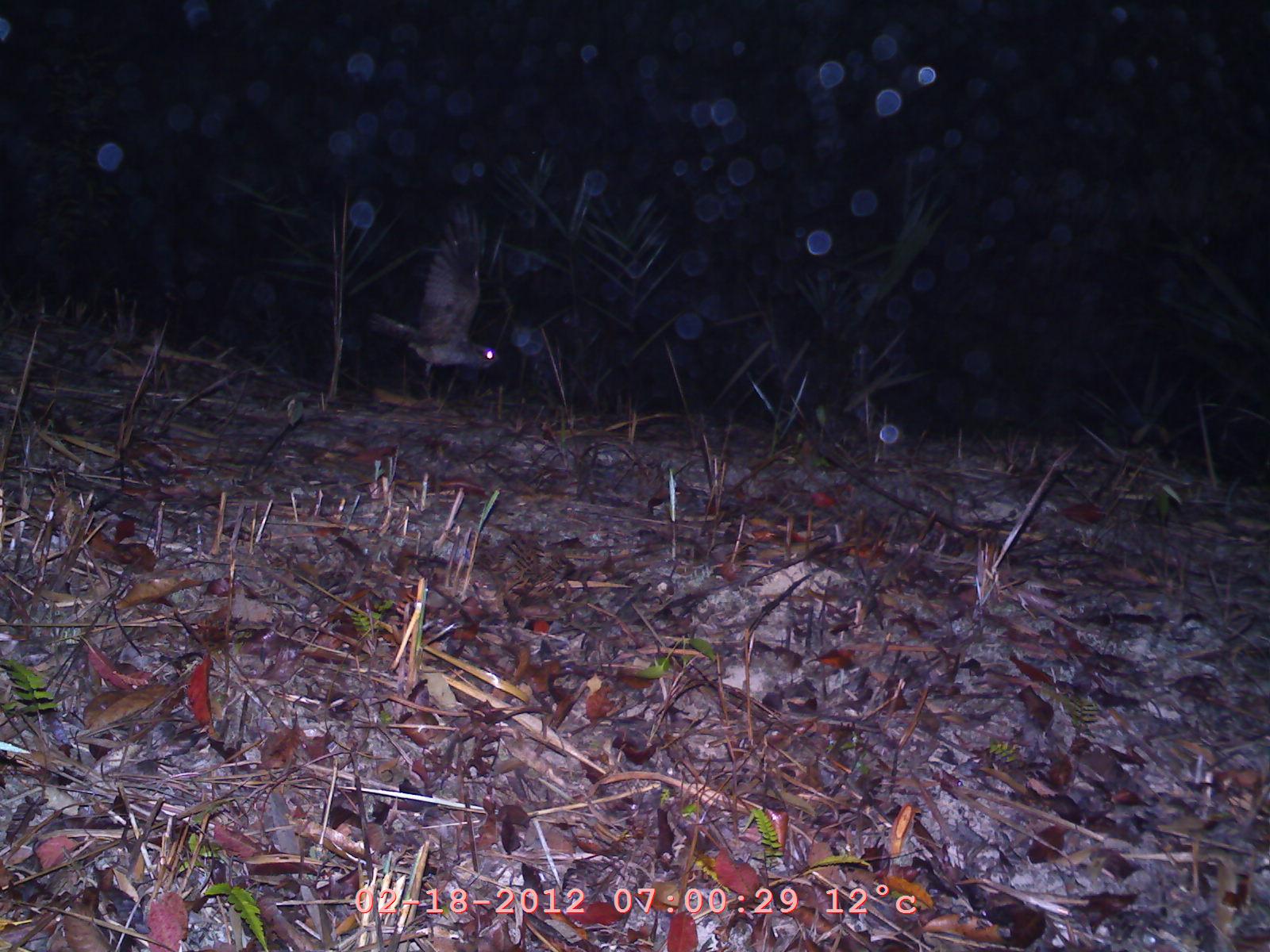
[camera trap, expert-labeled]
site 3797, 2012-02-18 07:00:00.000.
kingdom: Animalia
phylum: Chordata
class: Aves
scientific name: Aves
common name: bird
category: unknown bird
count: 1